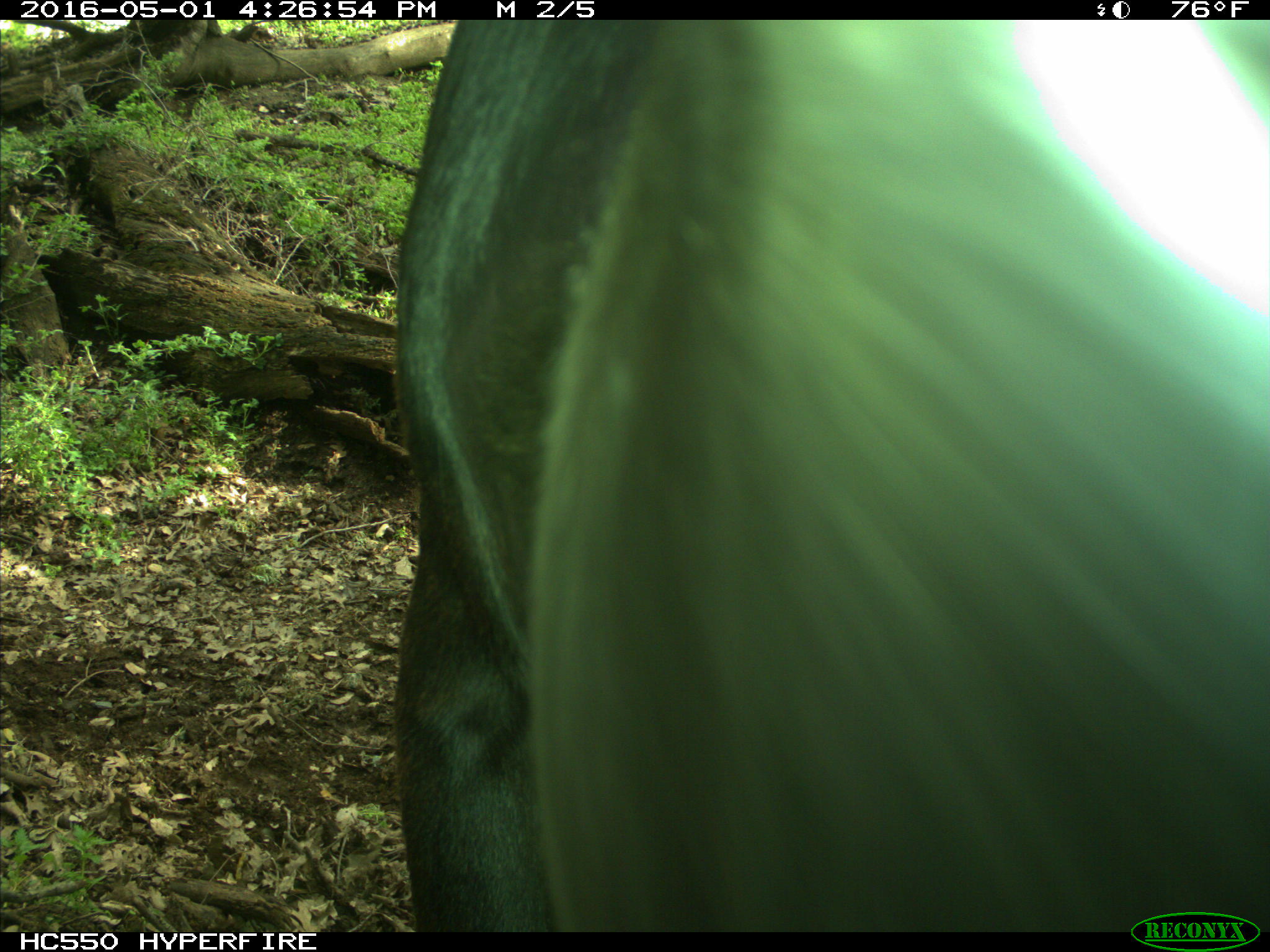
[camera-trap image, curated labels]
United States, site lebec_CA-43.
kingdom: Animalia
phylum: Chordata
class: Mammalia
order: Artiodactyla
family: Bovidae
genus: Bos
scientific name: Bos taurus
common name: domestic cow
Bos taurus (domestic cow).